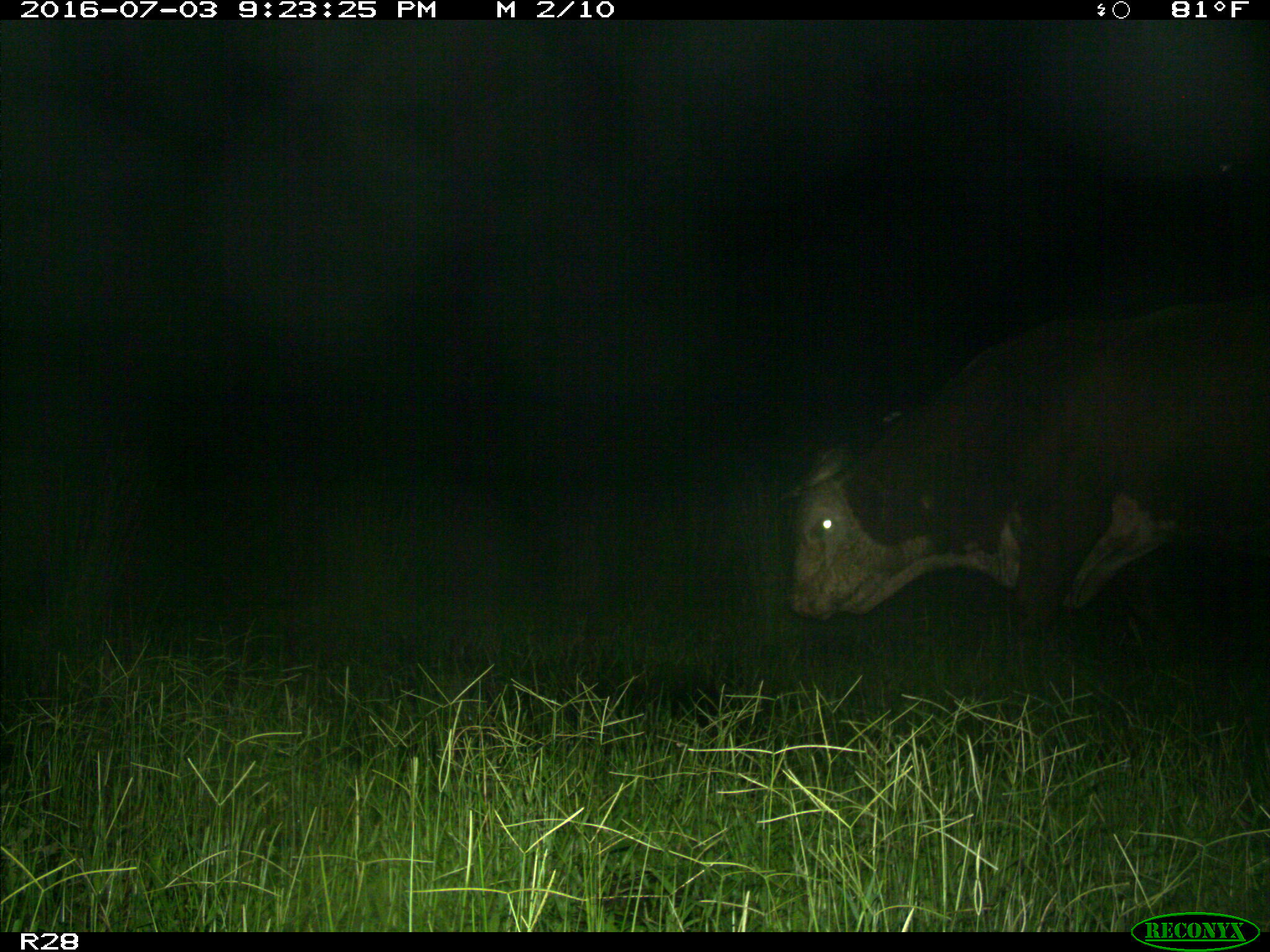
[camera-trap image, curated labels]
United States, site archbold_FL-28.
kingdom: Animalia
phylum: Chordata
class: Mammalia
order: Artiodactyla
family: Bovidae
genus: Bos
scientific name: Bos taurus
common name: domestic cow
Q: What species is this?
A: Bos taurus (domestic cow).